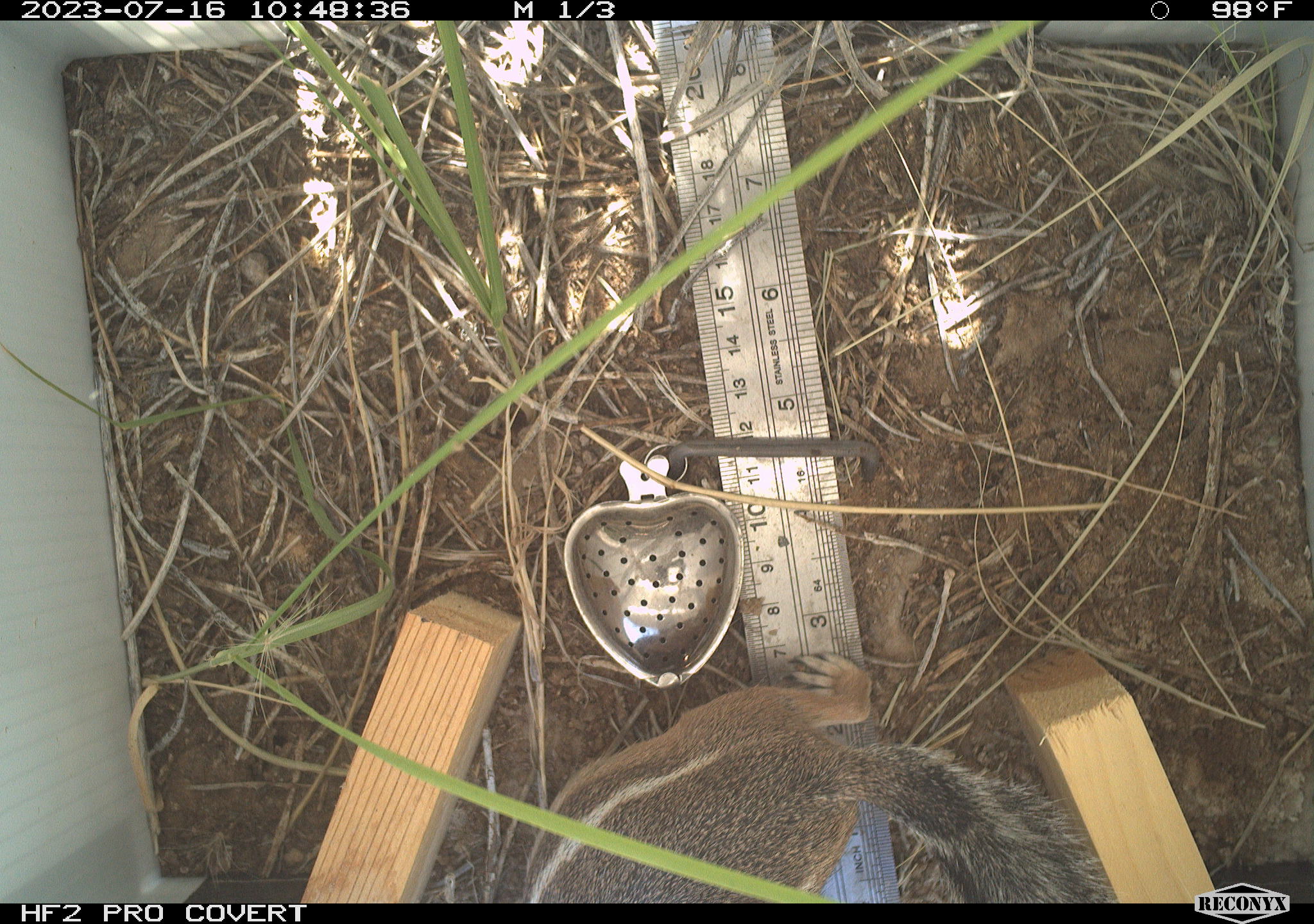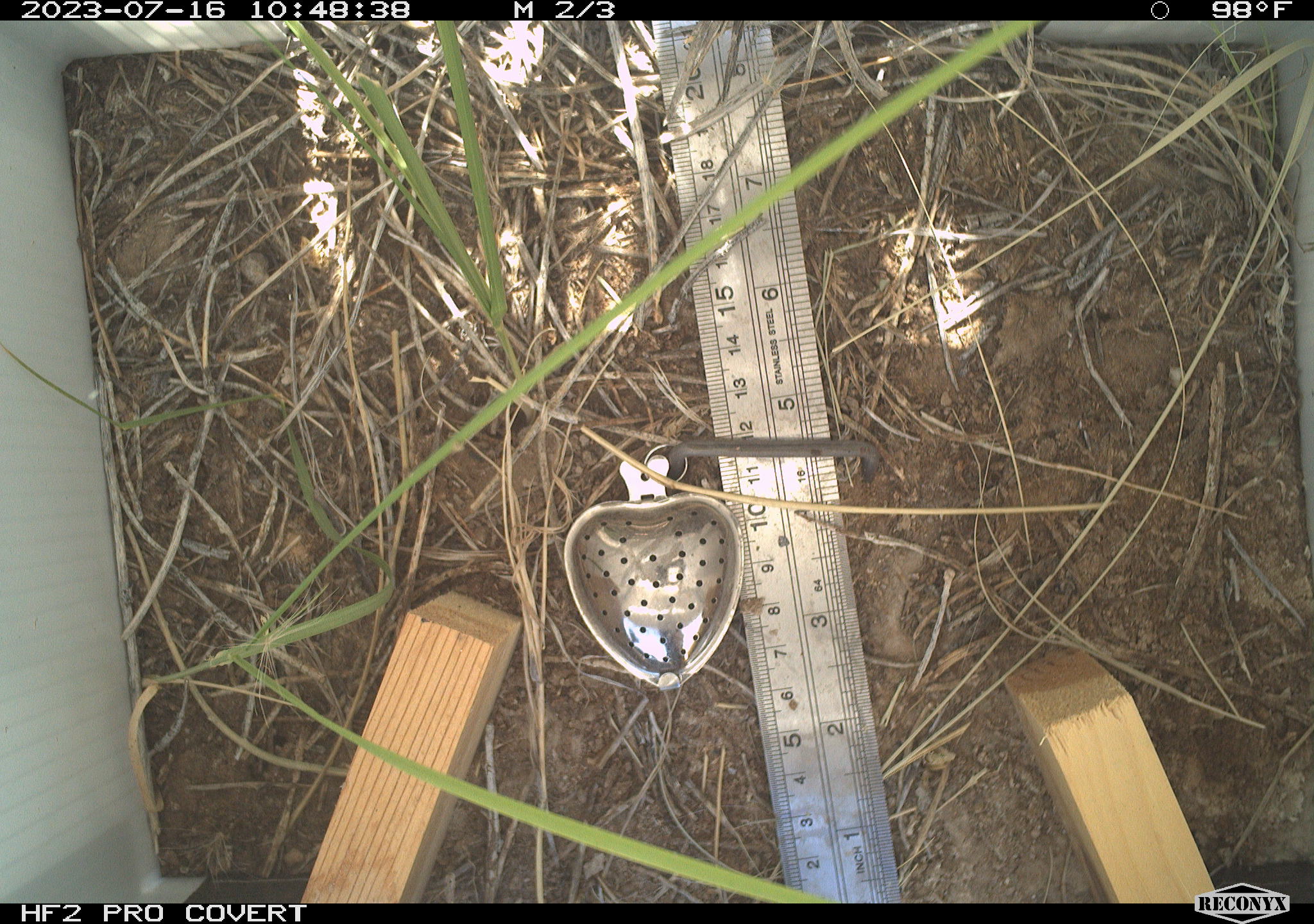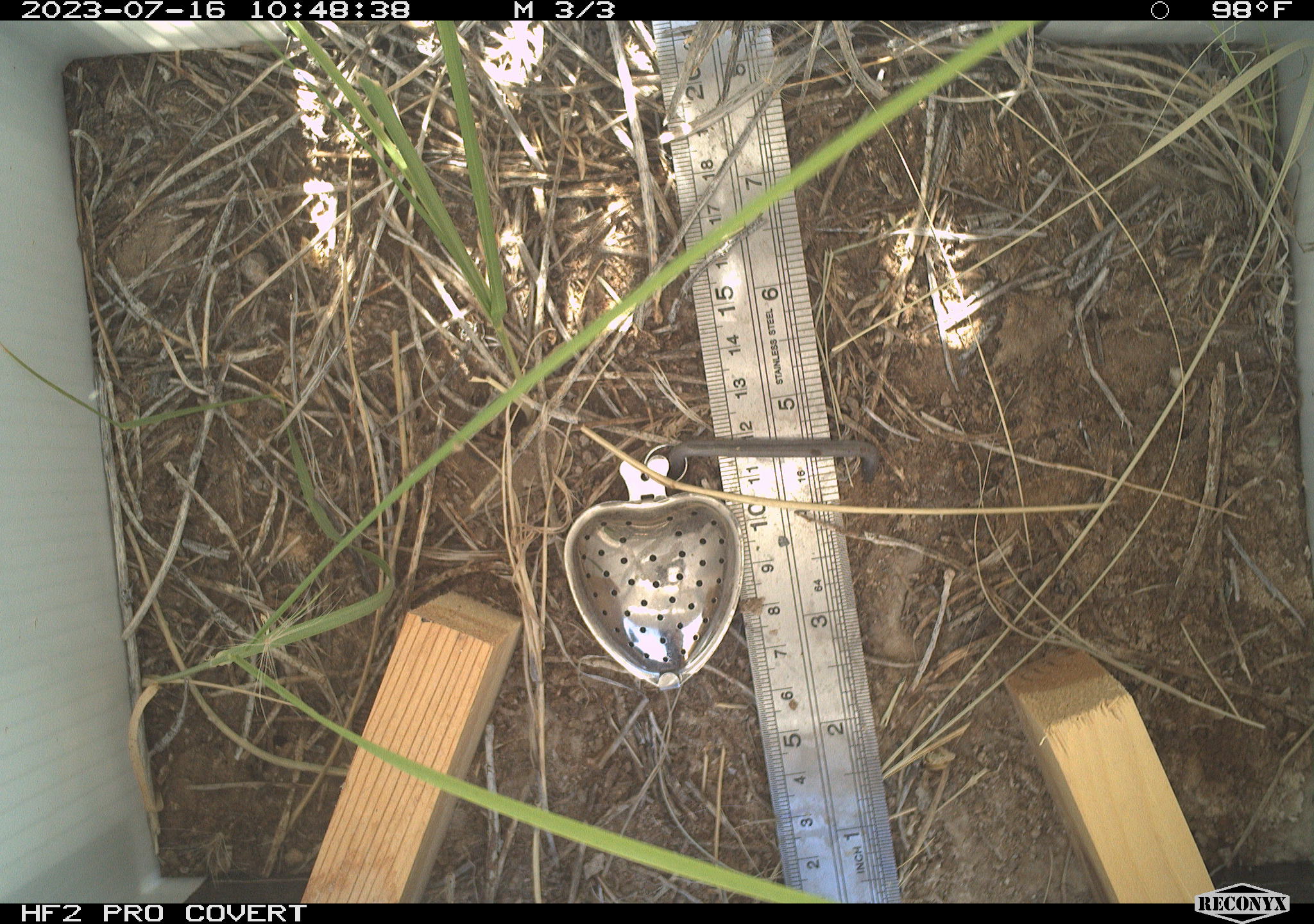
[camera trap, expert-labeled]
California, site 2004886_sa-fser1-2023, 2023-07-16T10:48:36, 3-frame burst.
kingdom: Animalia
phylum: Chordata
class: Mammalia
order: Rodentia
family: Sciuridae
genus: Ammospermophilus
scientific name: Ammospermophilus leucurus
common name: white-tailed antelope squirrel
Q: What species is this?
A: White-tailed antelope squirrel (Ammospermophilus leucurus).